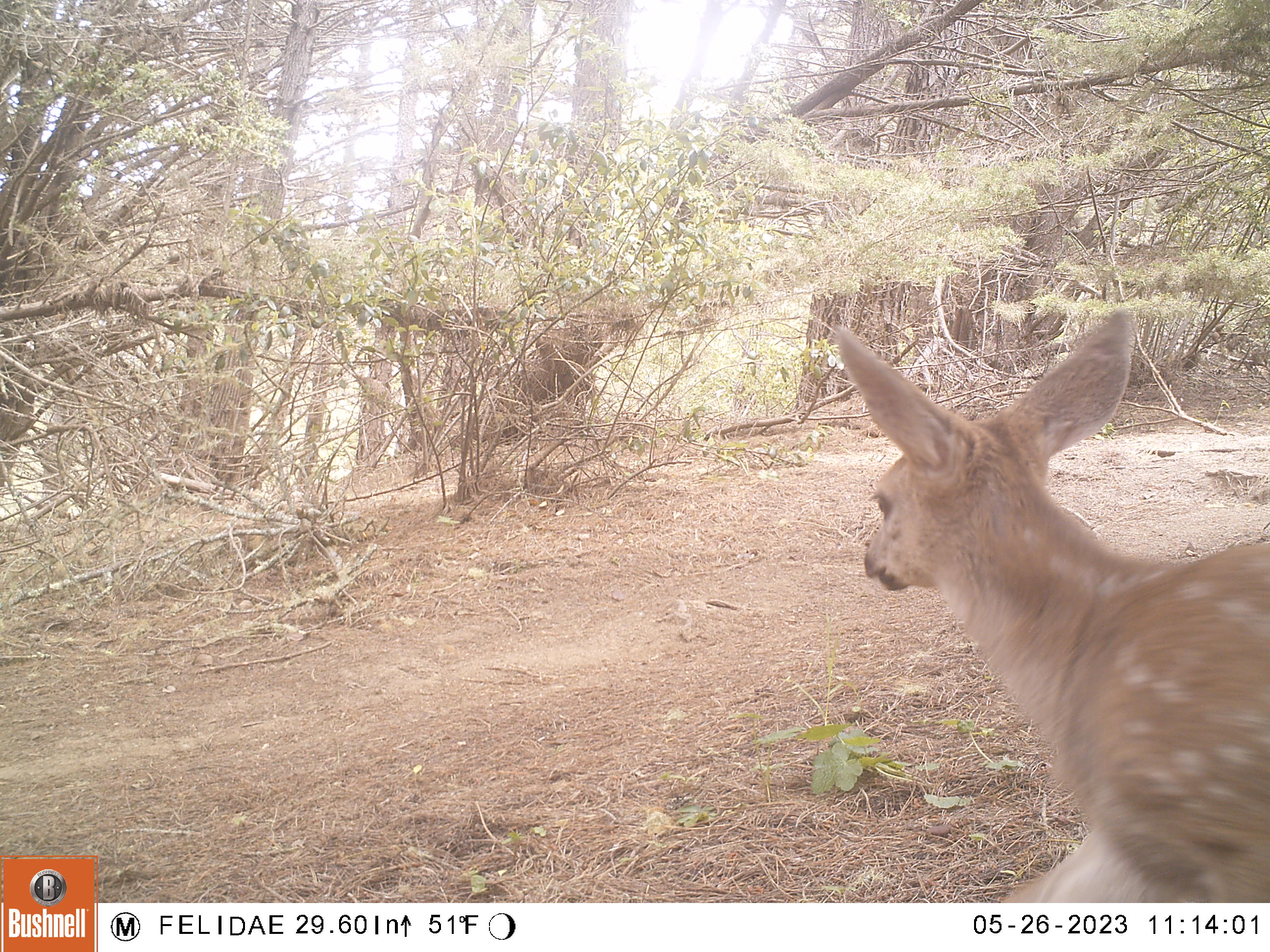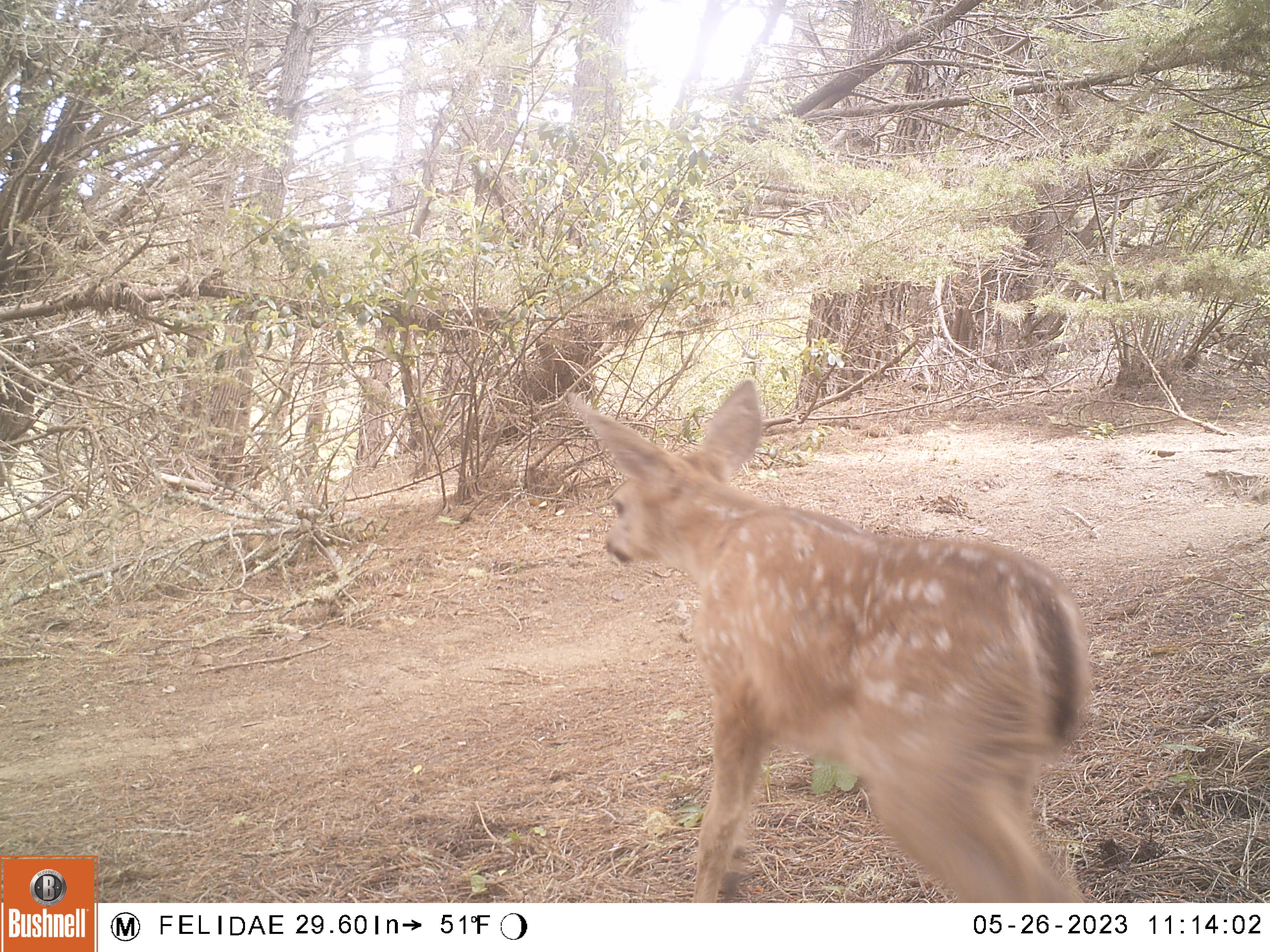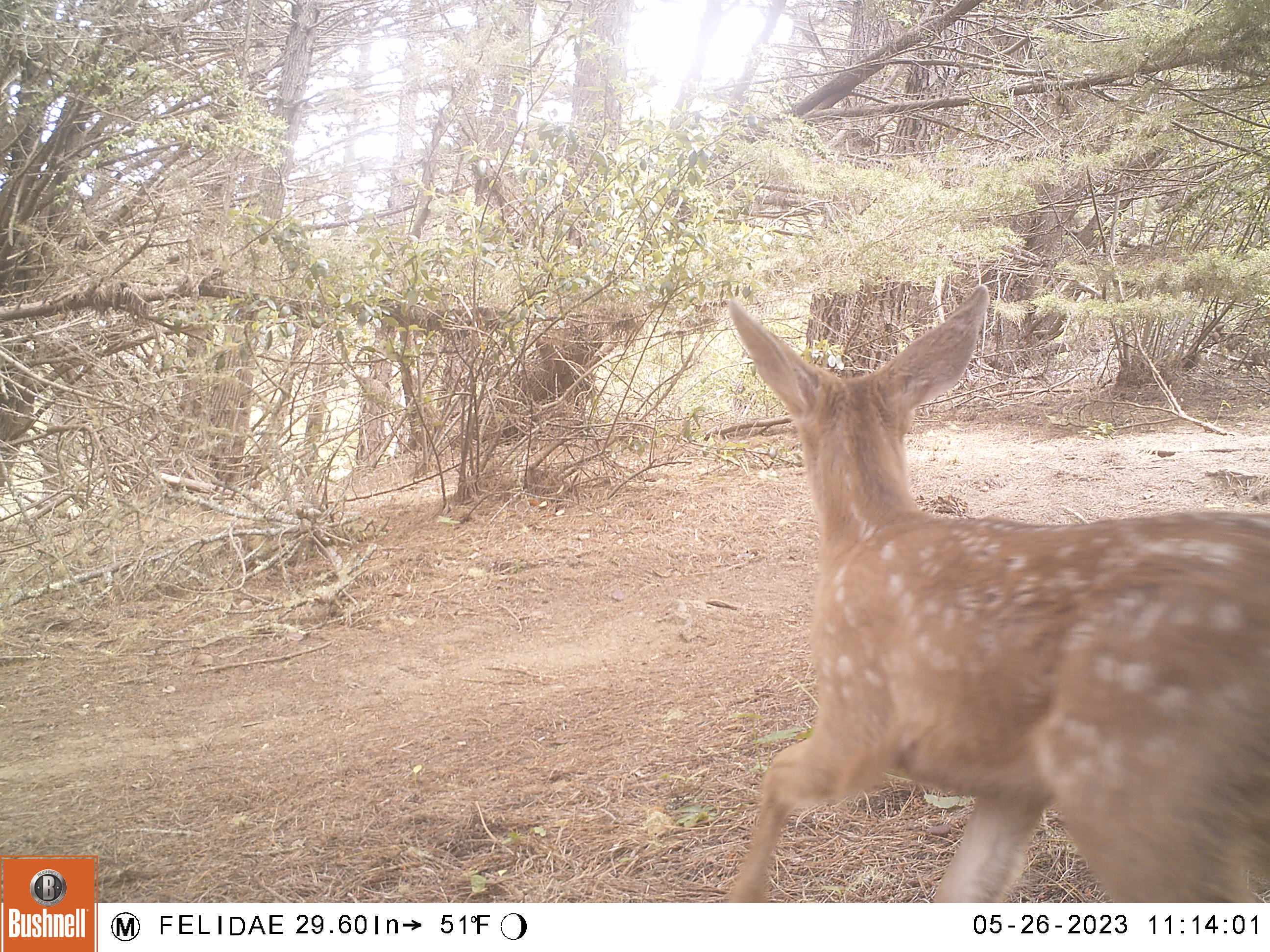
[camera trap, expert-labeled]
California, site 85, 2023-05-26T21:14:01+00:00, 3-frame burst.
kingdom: Animalia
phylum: Chordata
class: Mammalia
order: Artiodactyla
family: Cervidae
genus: Odocoileus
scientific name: Odocoileus hemionus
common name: mule deer